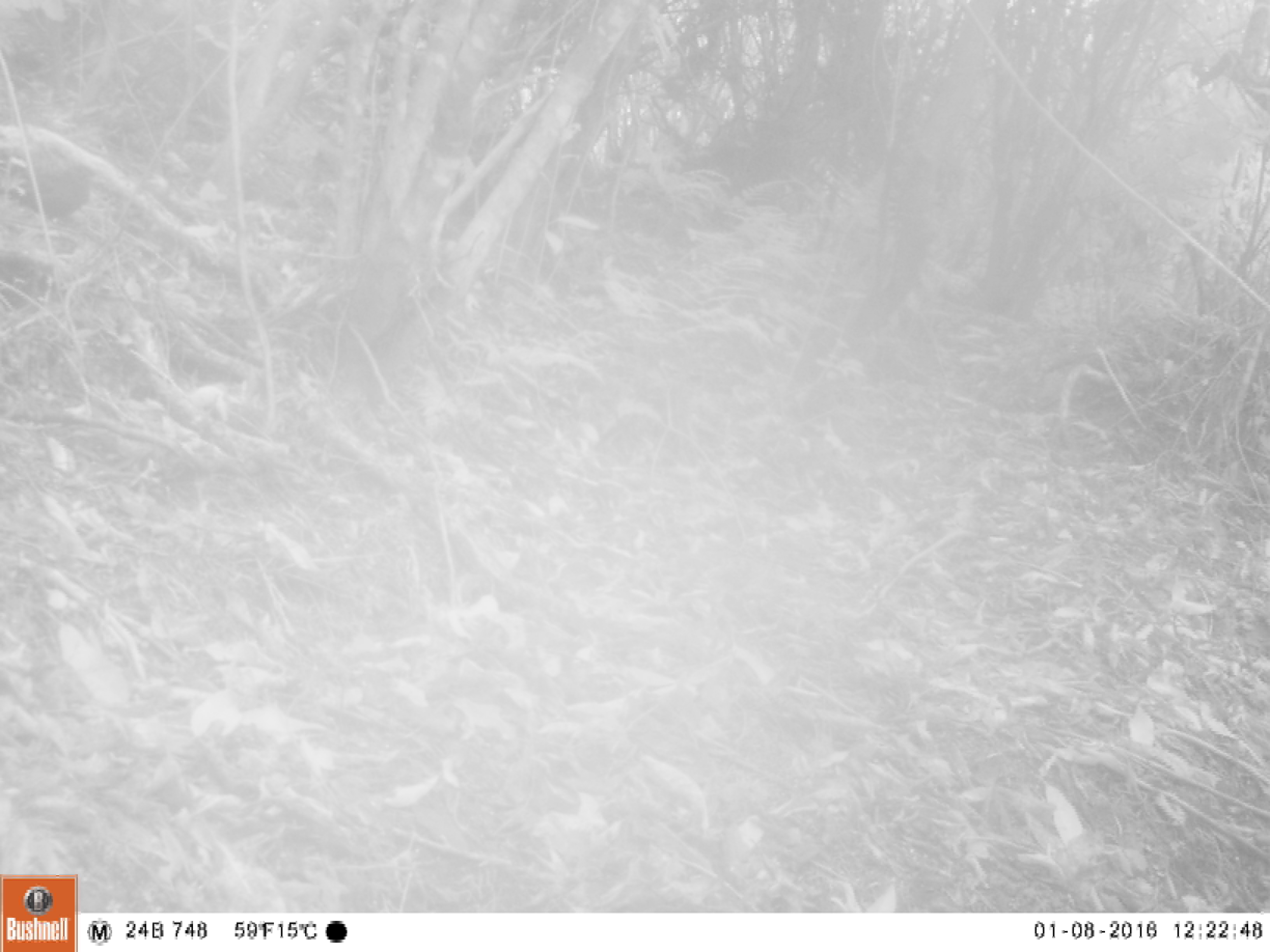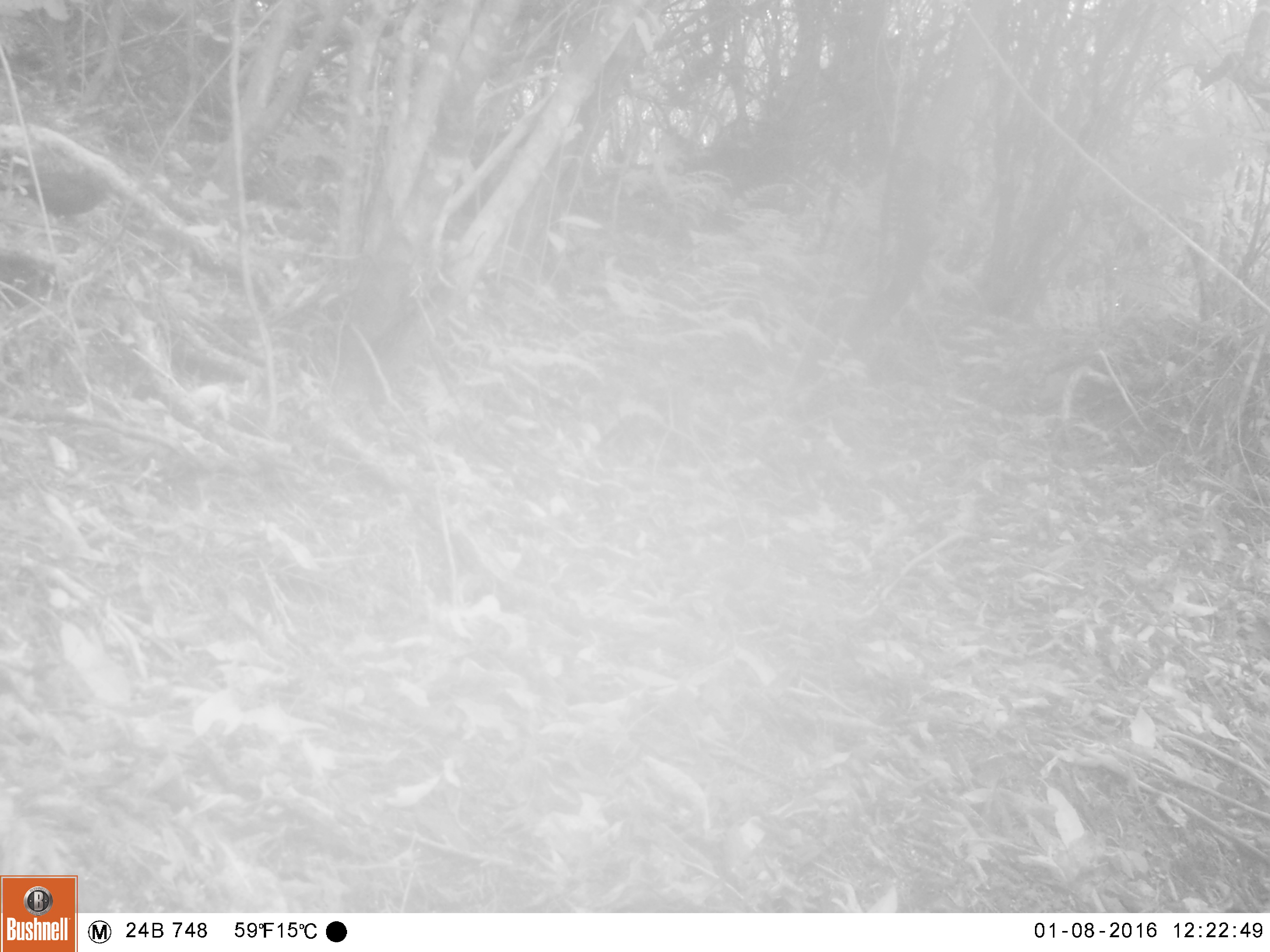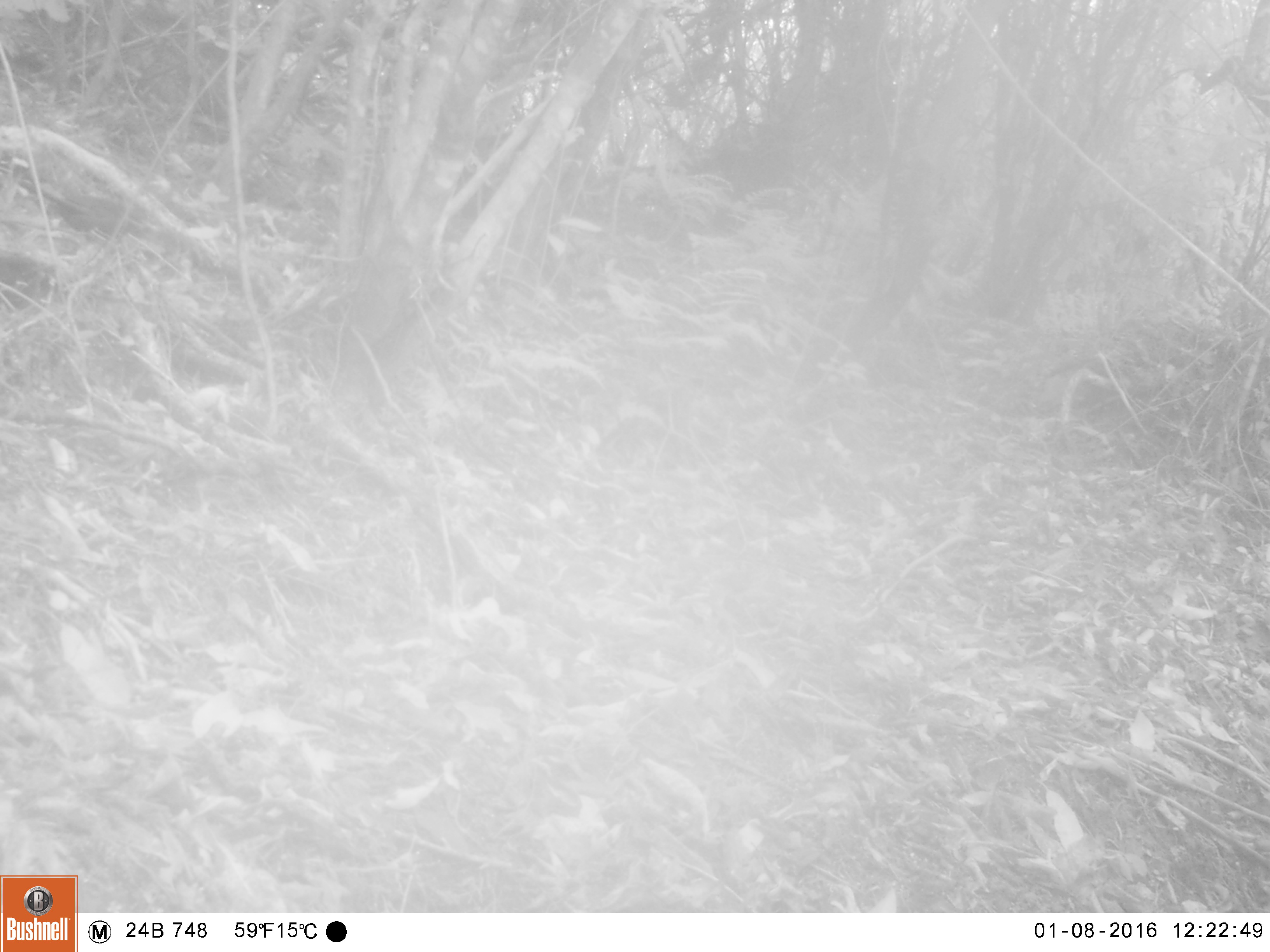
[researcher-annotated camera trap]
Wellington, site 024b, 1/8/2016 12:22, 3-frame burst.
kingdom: Animalia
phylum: Chordata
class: Aves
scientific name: Aves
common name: bird